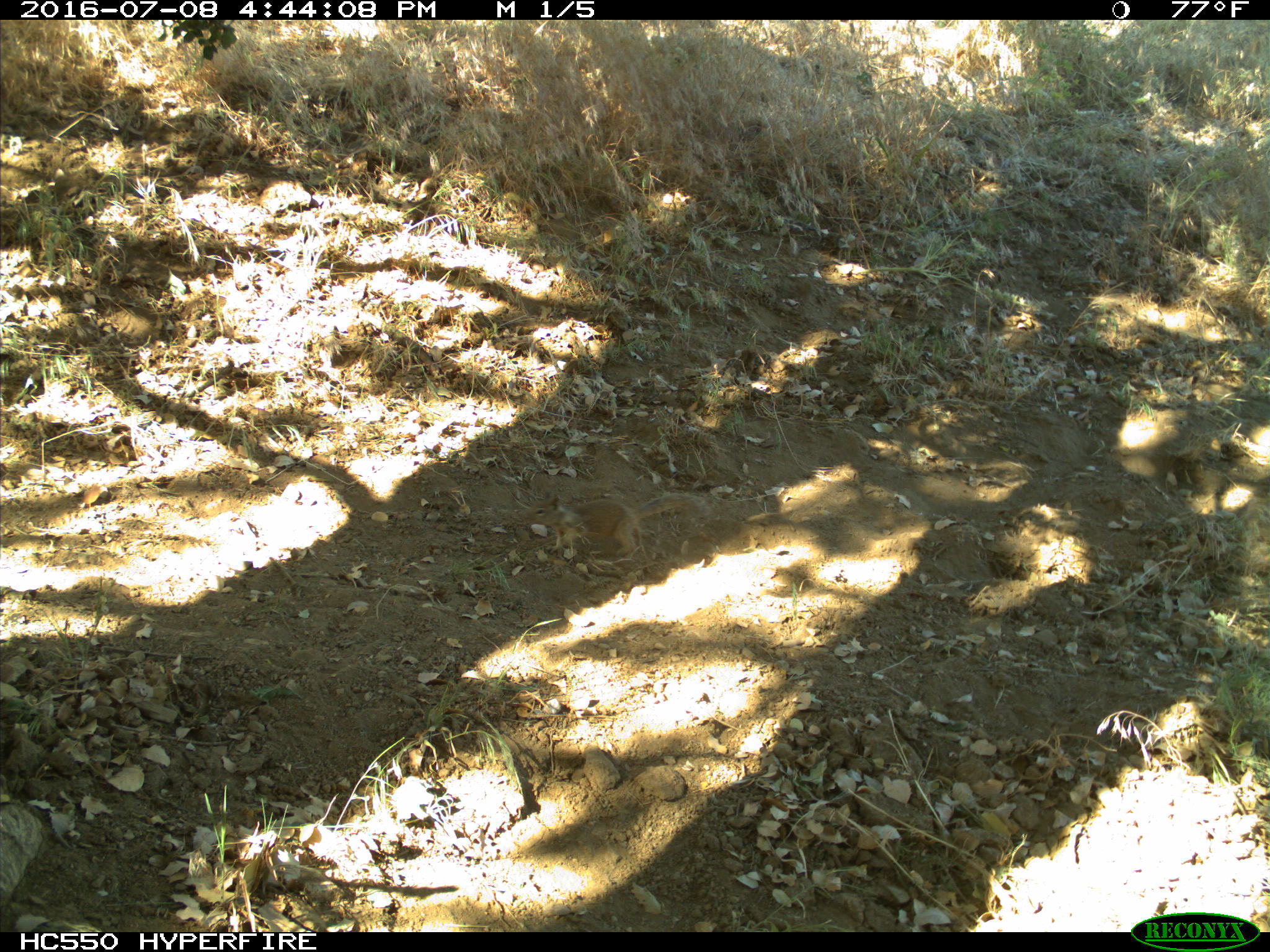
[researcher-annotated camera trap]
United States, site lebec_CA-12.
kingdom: Animalia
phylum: Chordata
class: Mammalia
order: Rodentia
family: Sciuridae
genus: Otospermophilus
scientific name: Otospermophilus beecheyi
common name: california ground squirrel